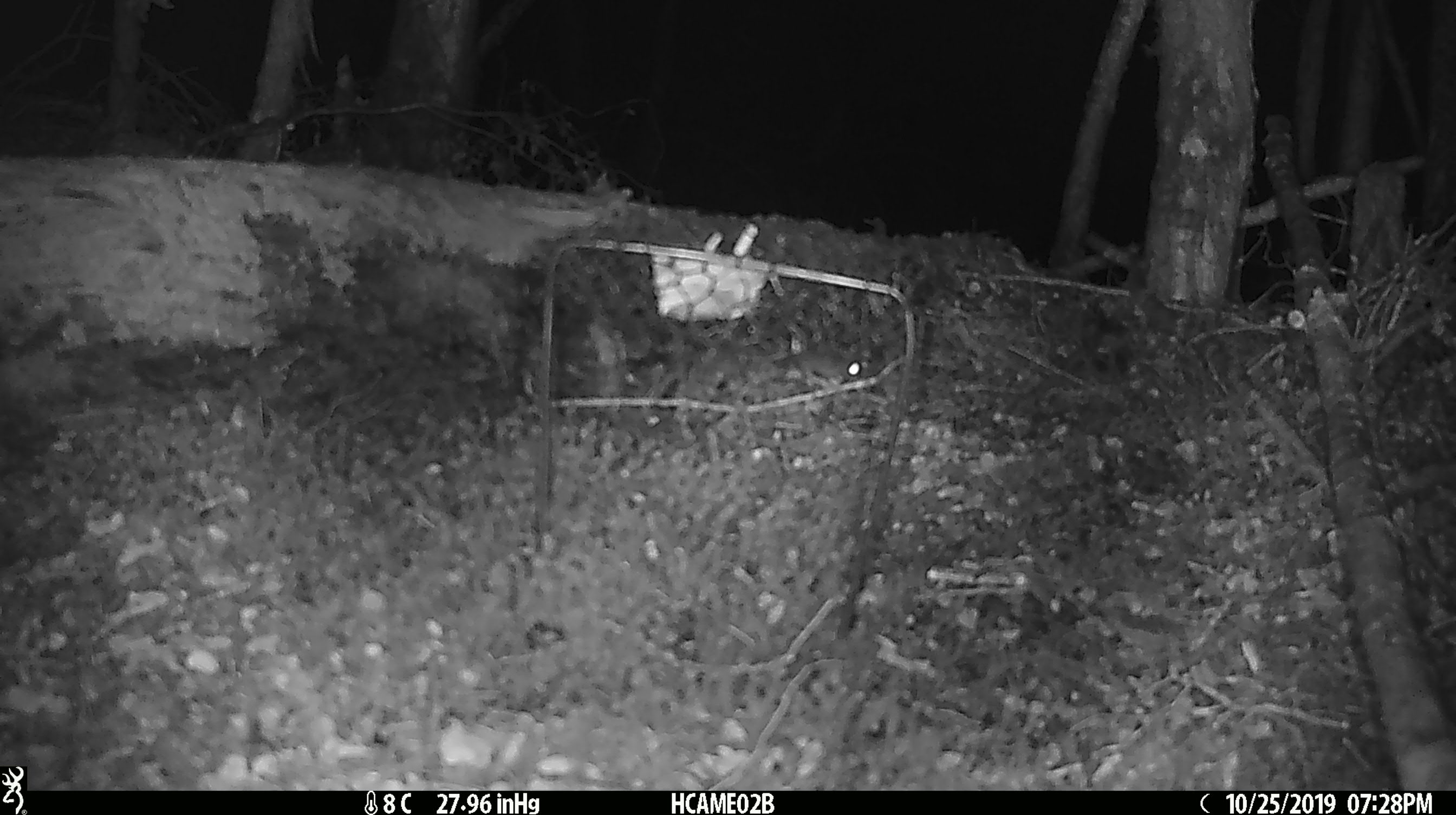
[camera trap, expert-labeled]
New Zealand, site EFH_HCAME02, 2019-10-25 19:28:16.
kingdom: Animalia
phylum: Chordata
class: Mammalia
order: Rodentia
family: Muridae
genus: Mus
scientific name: Mus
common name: mouse